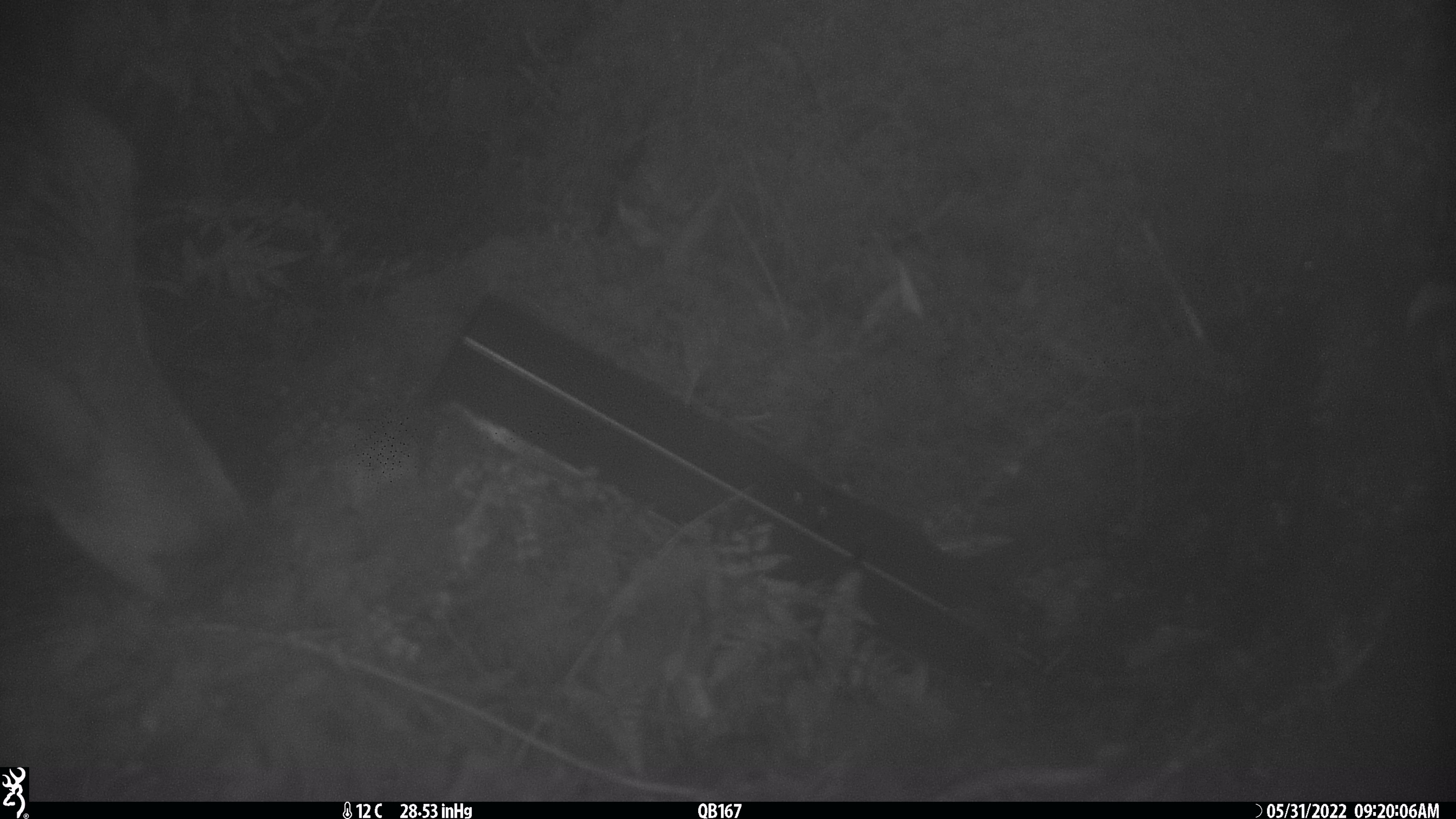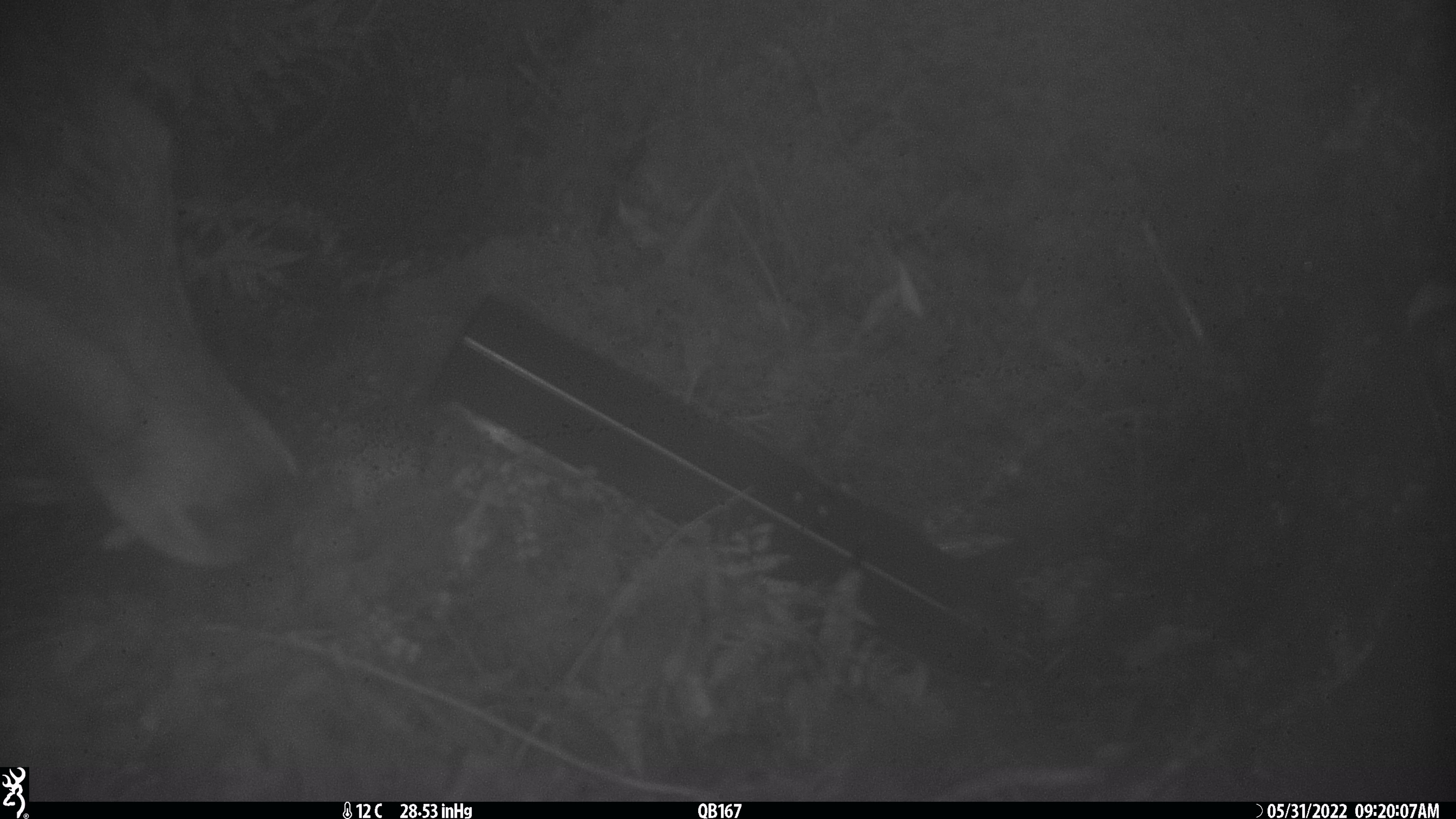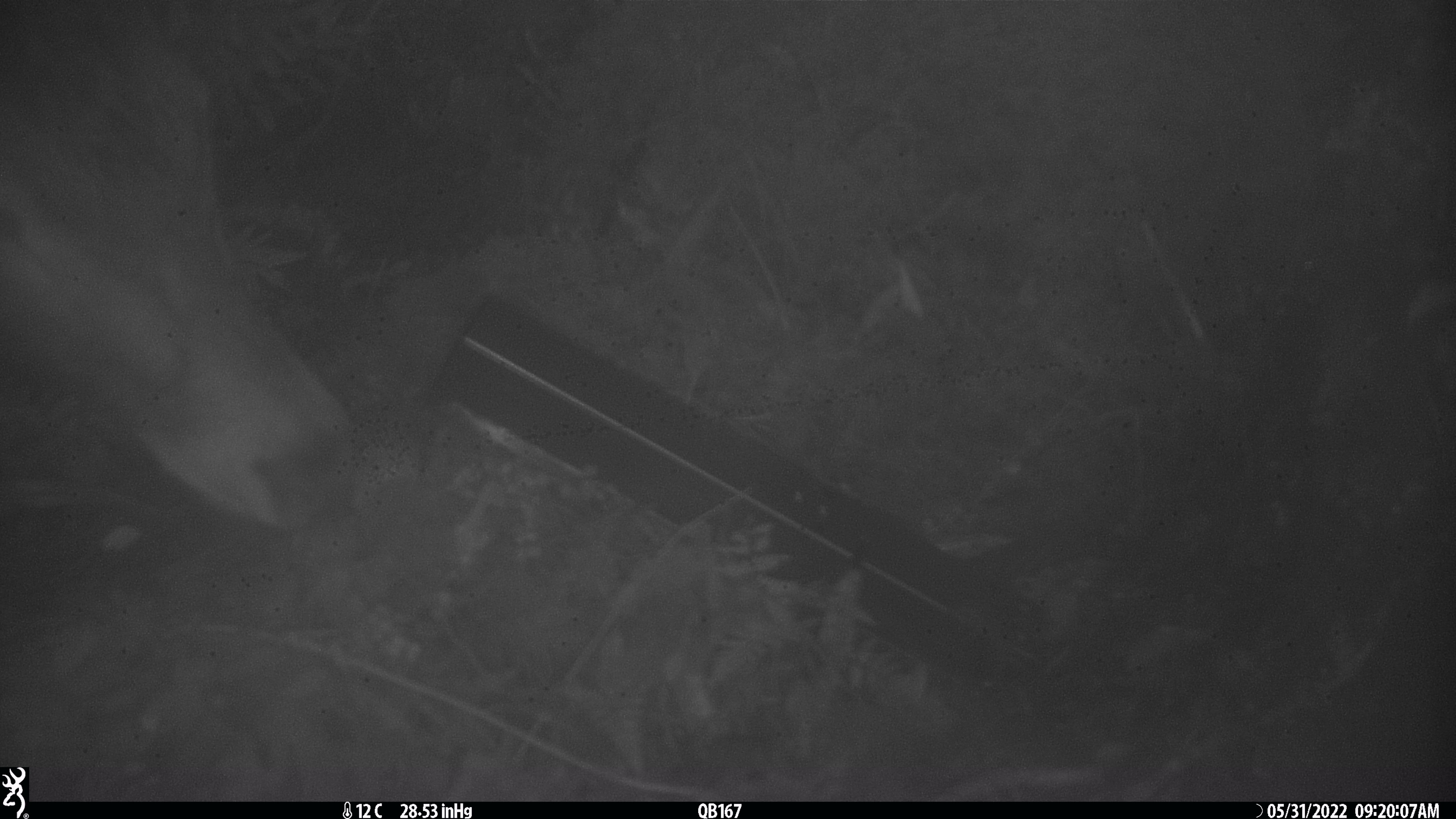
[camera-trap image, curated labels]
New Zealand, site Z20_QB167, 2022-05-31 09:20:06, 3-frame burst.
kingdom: Animalia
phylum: Chordata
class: Mammalia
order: Artiodactyla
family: Cervidae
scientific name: Cervidae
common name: deer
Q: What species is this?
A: Deer (Cervidae).